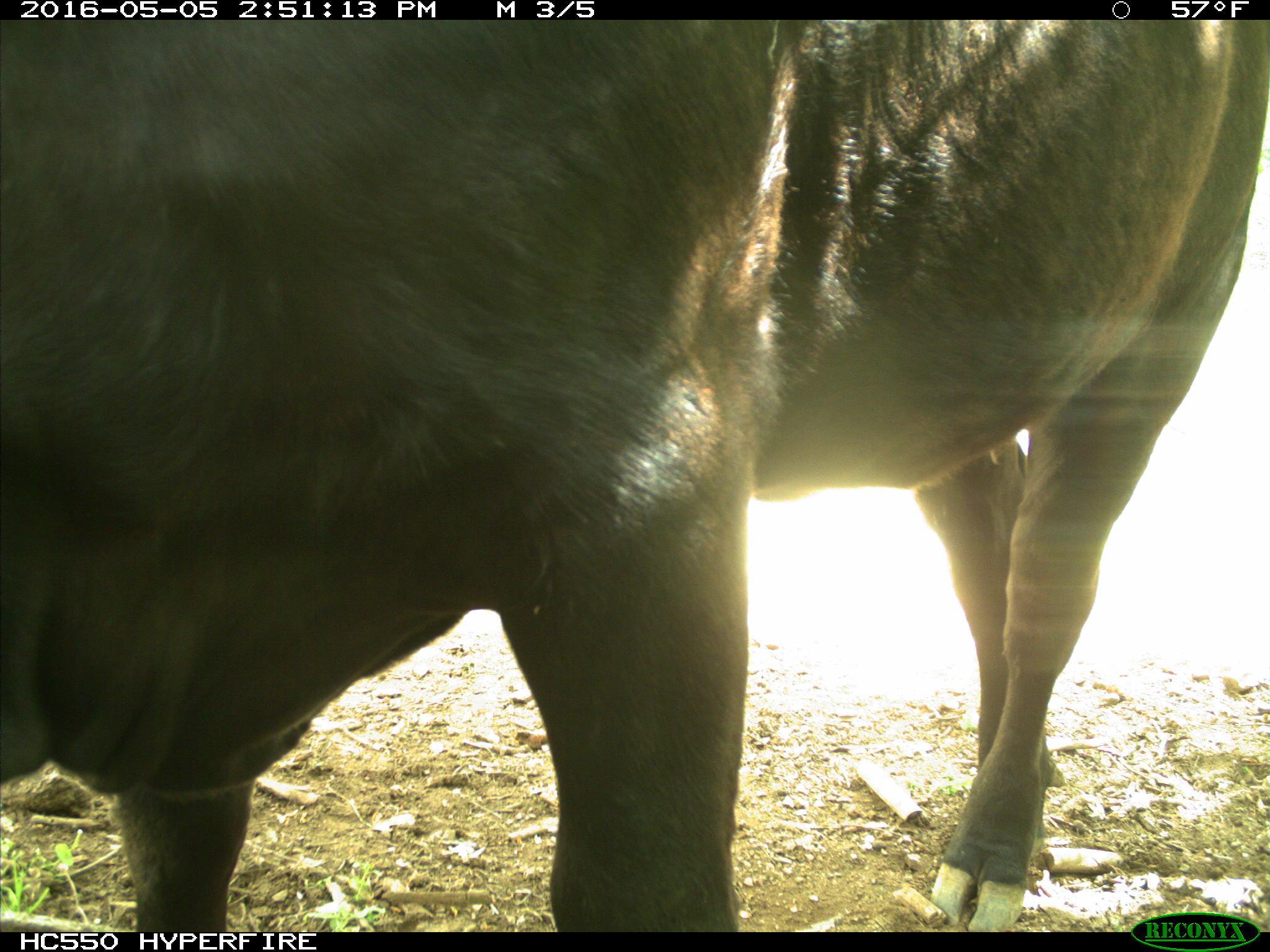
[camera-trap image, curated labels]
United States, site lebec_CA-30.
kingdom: Animalia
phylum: Chordata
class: Mammalia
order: Artiodactyla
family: Bovidae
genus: Bos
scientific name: Bos taurus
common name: domestic cow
Bos taurus (domestic cow).